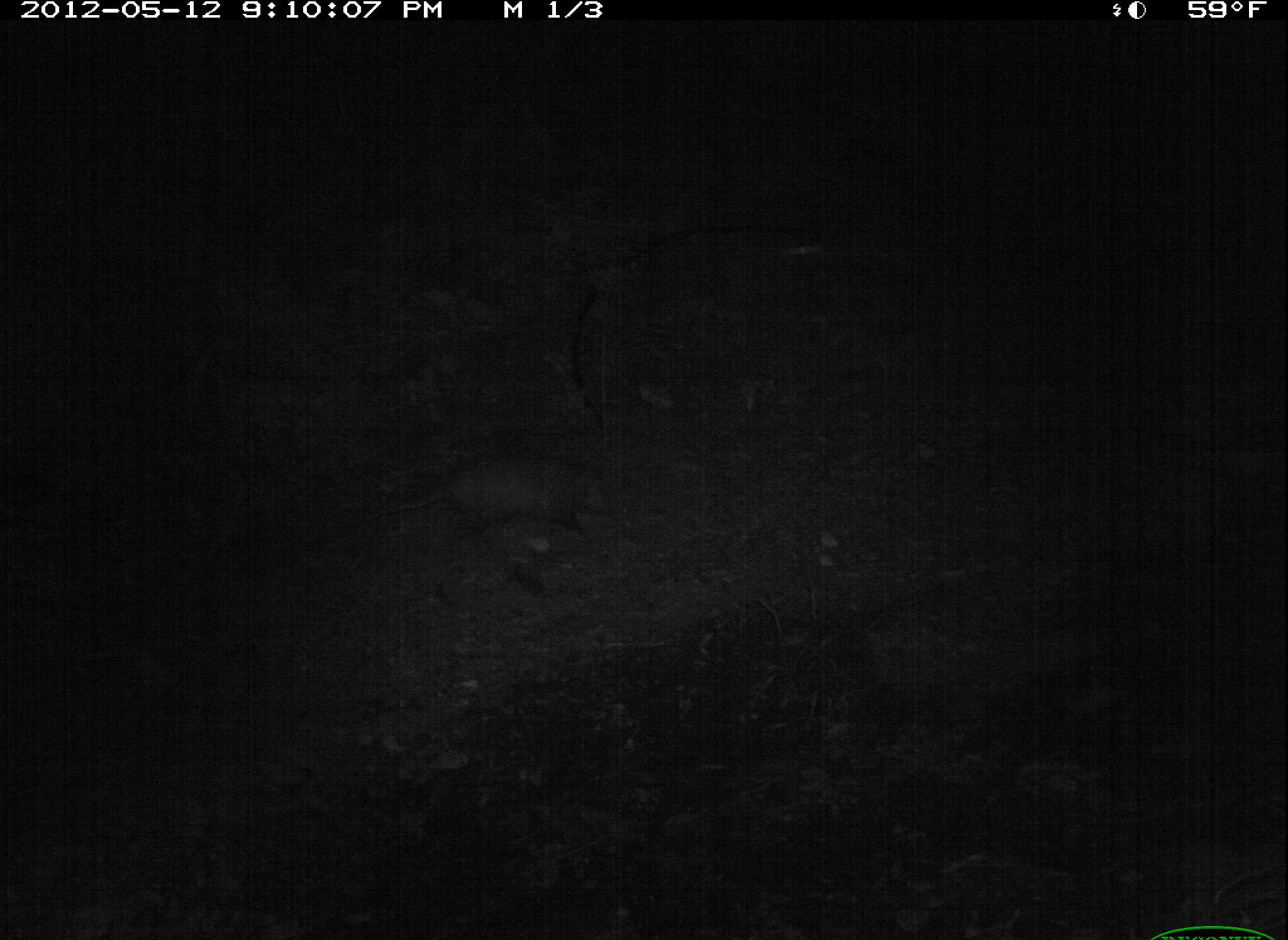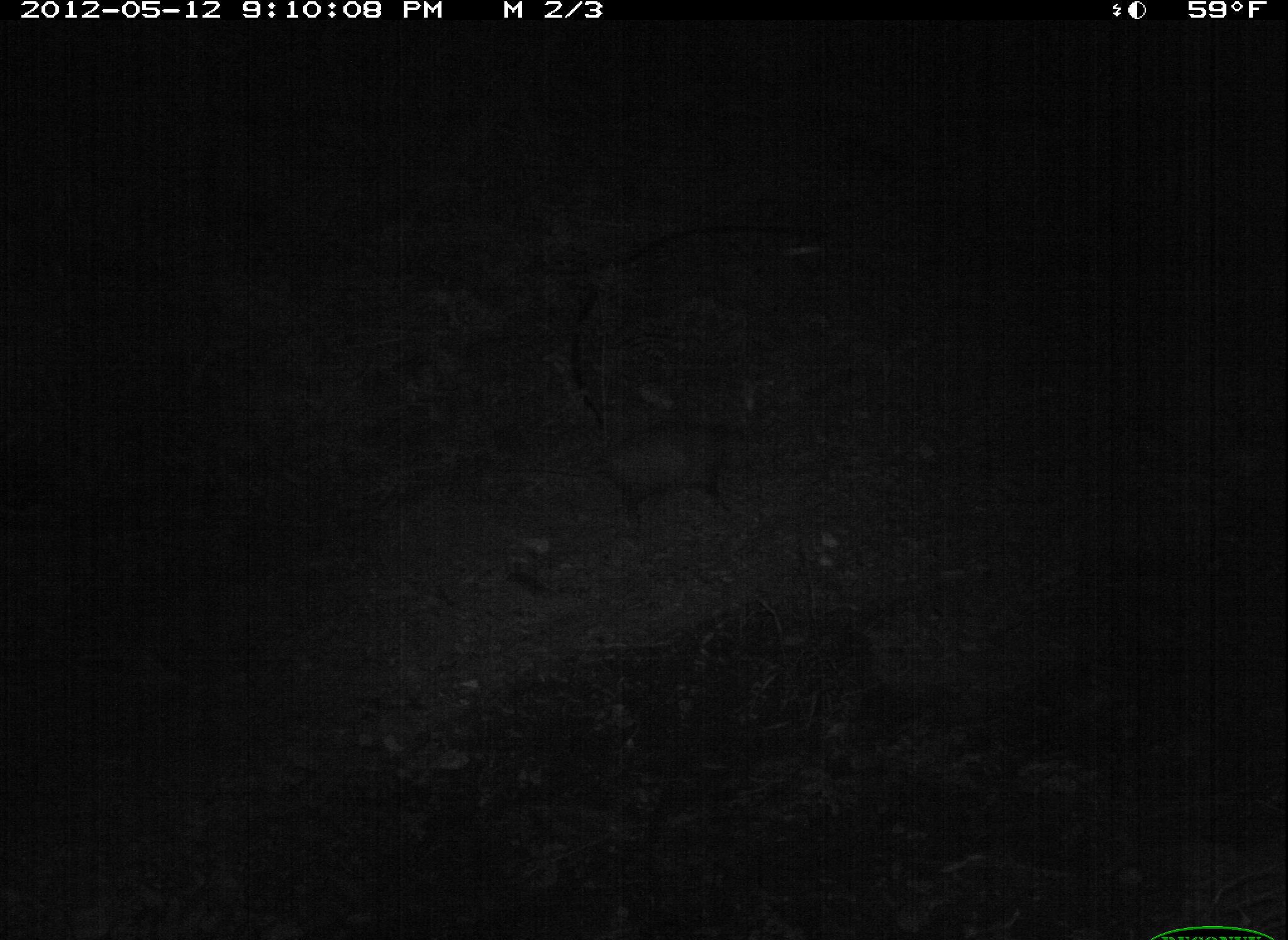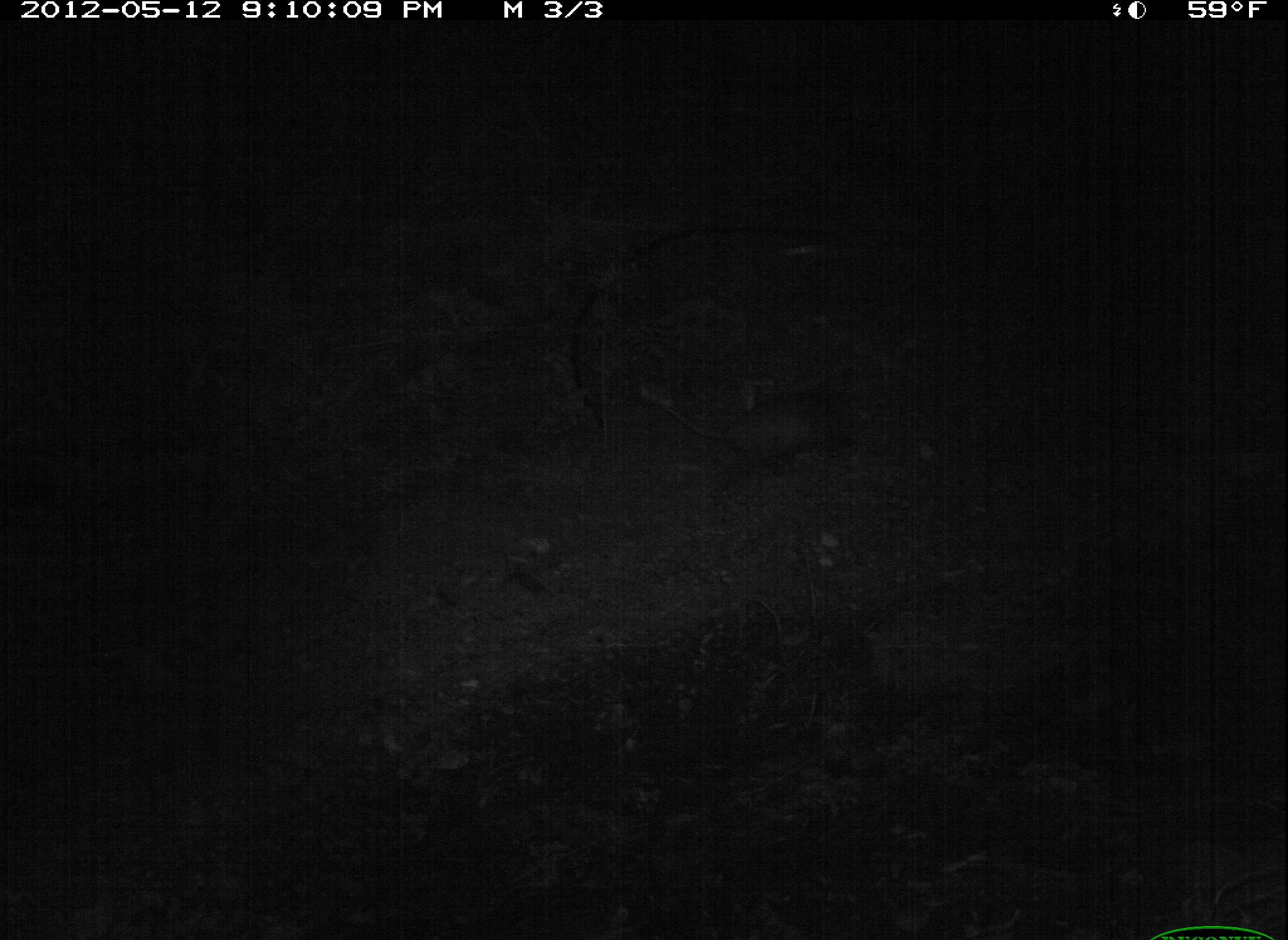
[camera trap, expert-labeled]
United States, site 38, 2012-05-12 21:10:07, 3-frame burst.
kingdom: Animalia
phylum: Chordata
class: Mammalia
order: Didelphimorphia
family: Didelphidae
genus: Didelphis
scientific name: Didelphis virginiana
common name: virginia opossum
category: opossum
Opossum (virginia opossum) (Didelphis virginiana).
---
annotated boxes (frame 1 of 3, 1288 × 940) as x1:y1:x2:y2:
opossum: 362:445:646:575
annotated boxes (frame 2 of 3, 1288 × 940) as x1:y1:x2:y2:
opossum: 473:409:774:551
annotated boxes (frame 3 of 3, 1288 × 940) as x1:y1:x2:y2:
opossum: 646:374:881:520